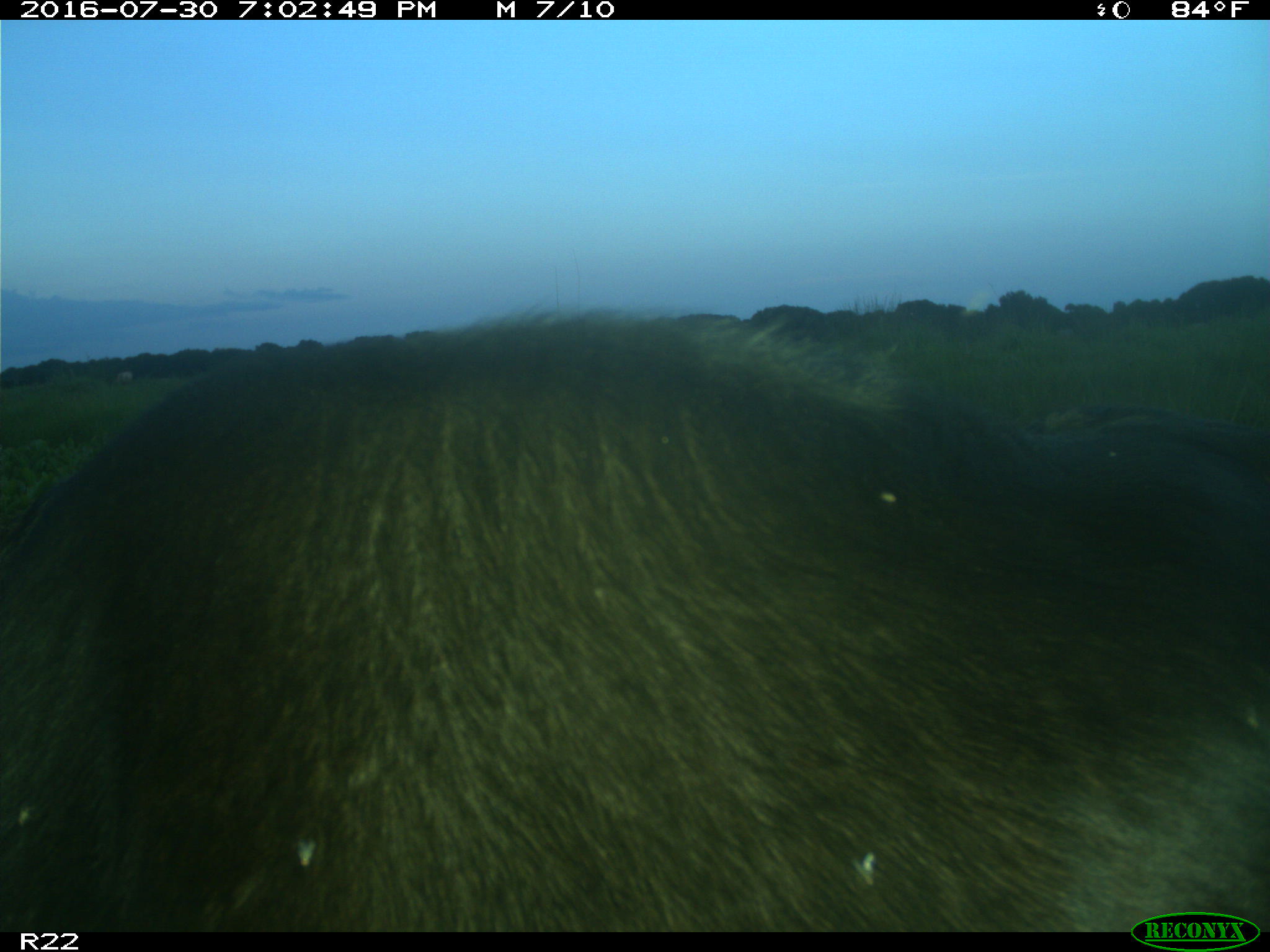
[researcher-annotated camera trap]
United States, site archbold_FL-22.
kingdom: Animalia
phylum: Chordata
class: Mammalia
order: Artiodactyla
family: Bovidae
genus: Bos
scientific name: Bos taurus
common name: domestic cow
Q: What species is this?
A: Bos taurus (domestic cow).